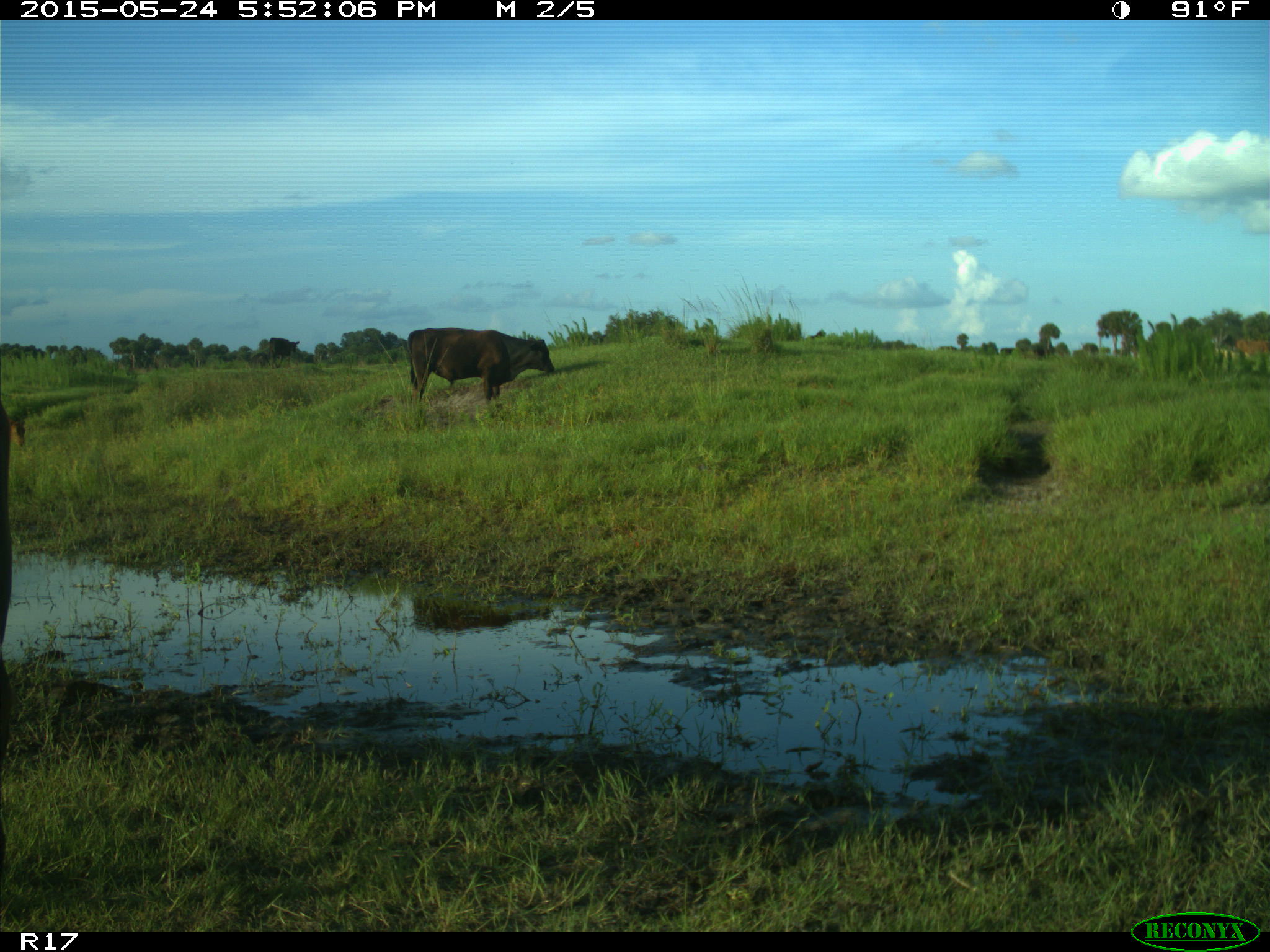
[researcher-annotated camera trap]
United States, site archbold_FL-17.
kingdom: Animalia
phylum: Chordata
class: Mammalia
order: Artiodactyla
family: Bovidae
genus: Bos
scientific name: Bos taurus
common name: domestic cow